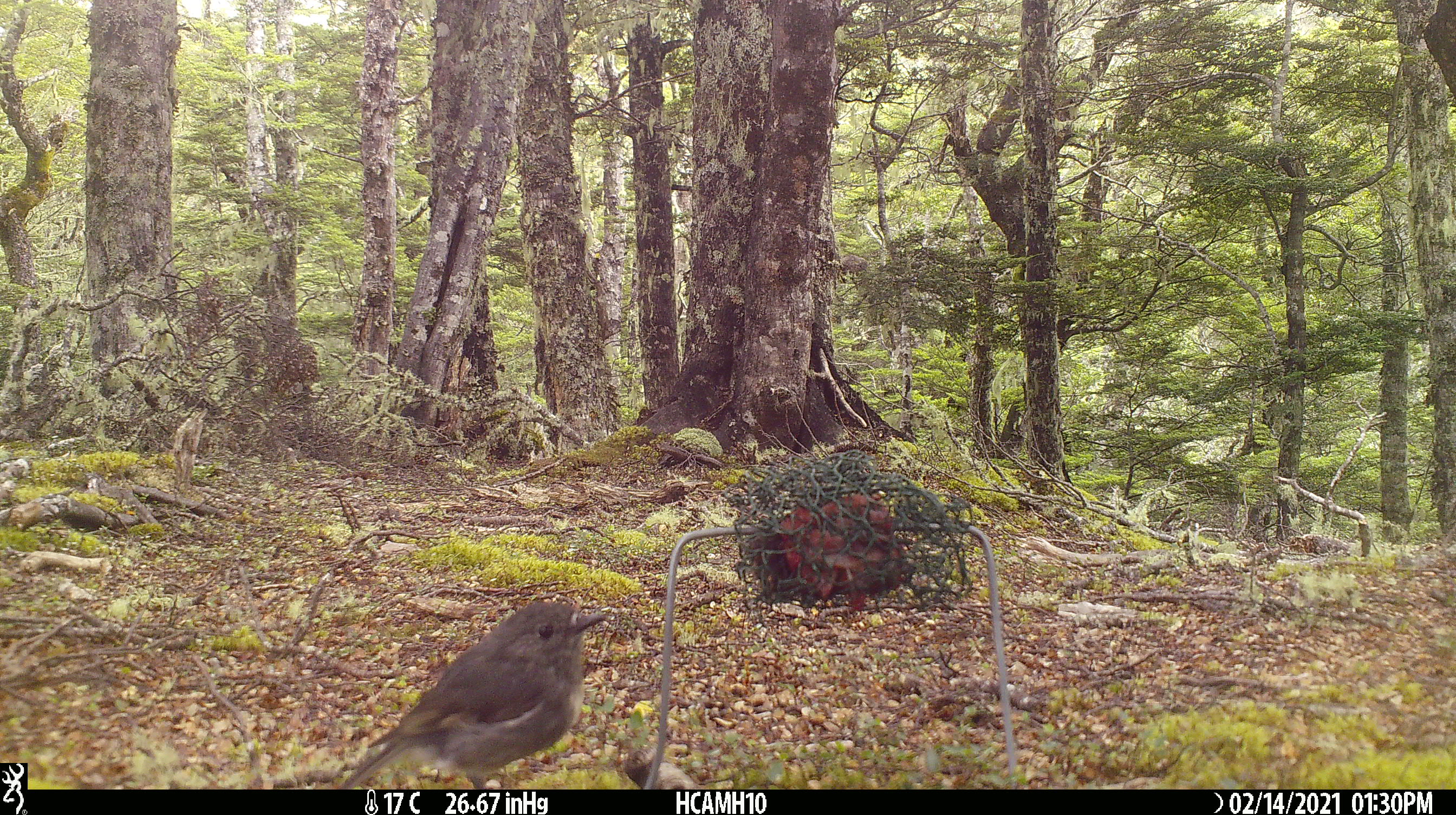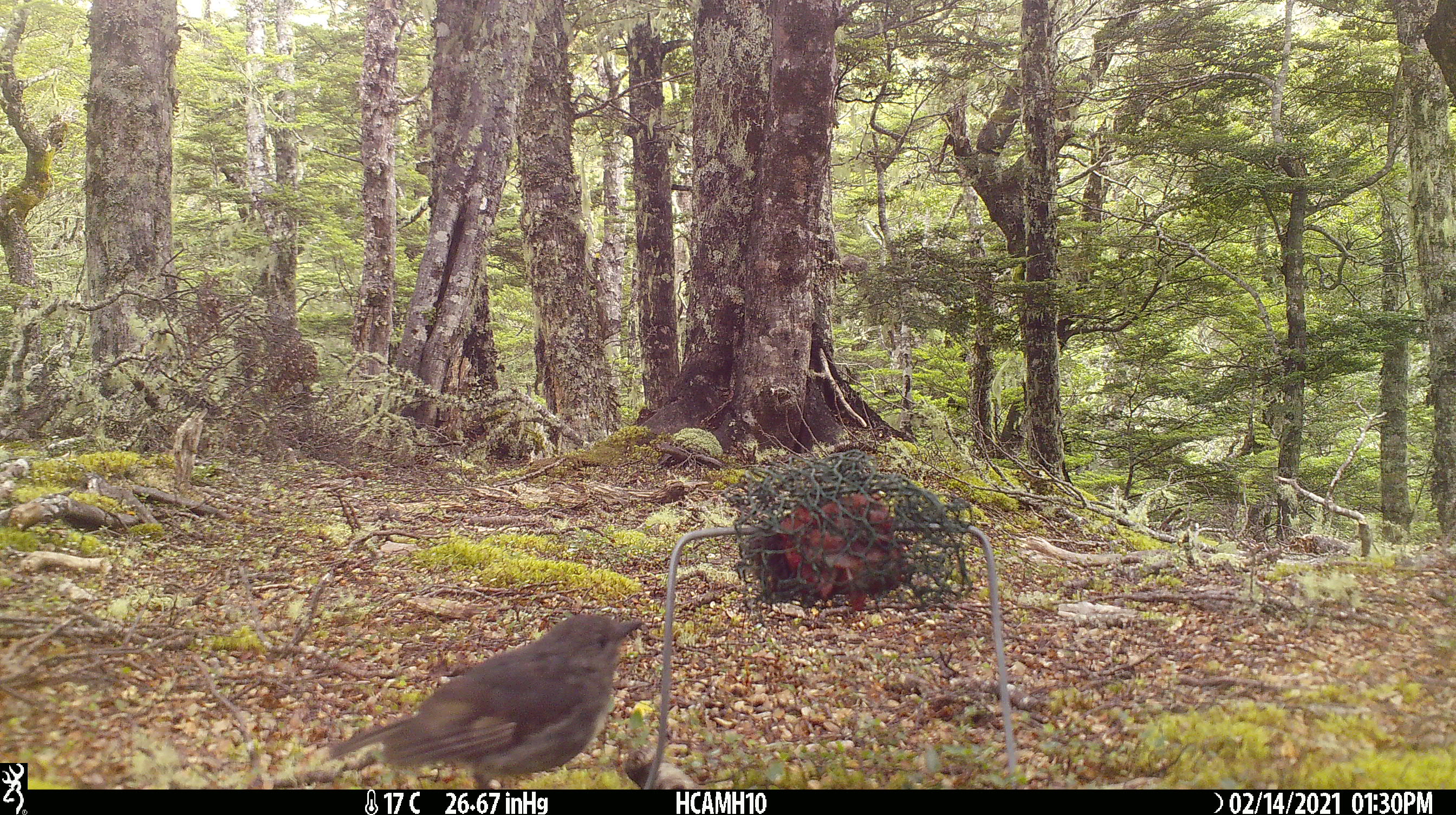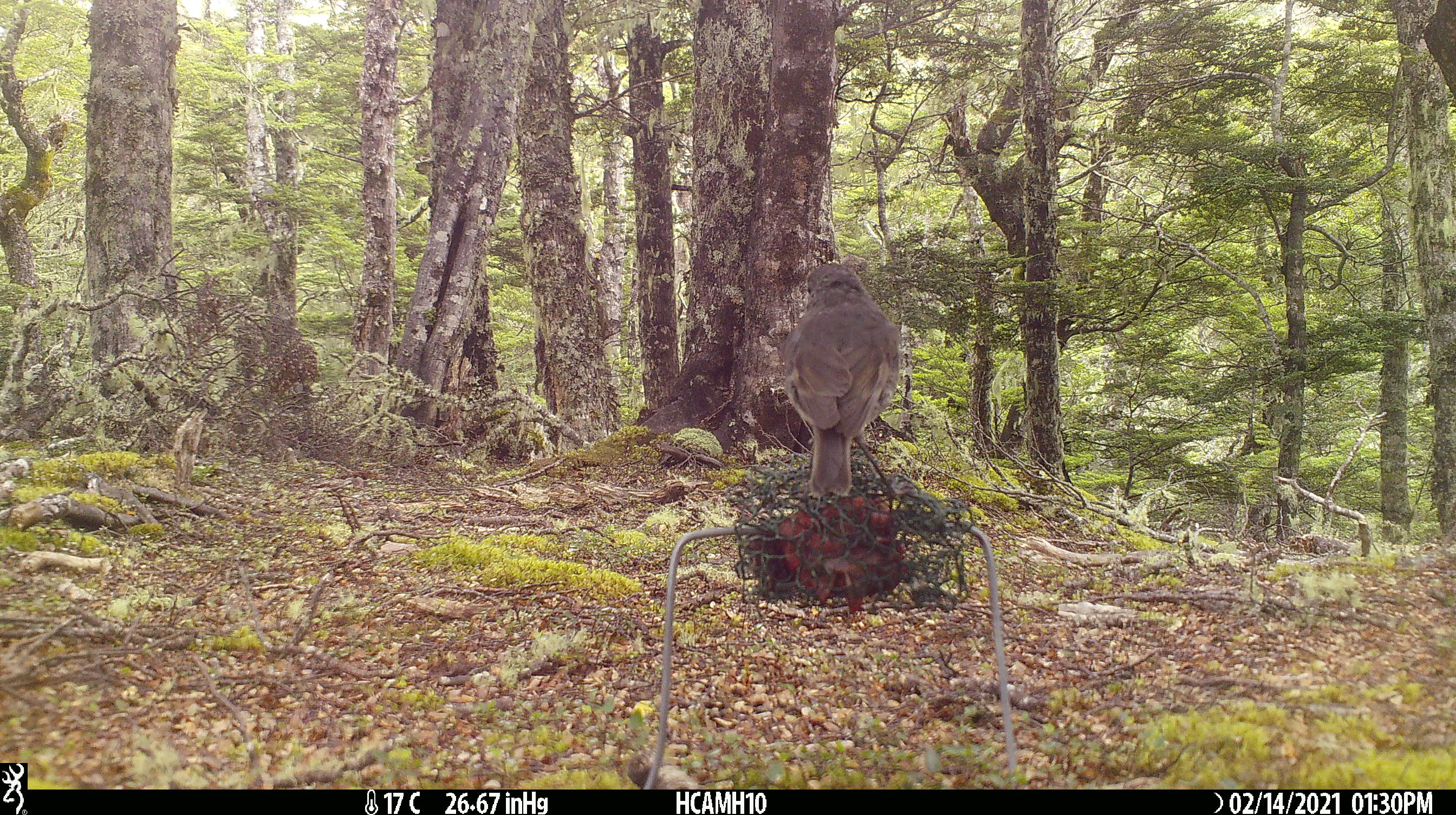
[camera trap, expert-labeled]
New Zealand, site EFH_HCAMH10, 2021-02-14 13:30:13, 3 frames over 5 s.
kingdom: Animalia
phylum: Chordata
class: Aves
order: Passeriformes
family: Petroicidae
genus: Petroica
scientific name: Petroica australis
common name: new zealand robin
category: robin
Robin (new zealand robin) (Petroica australis).